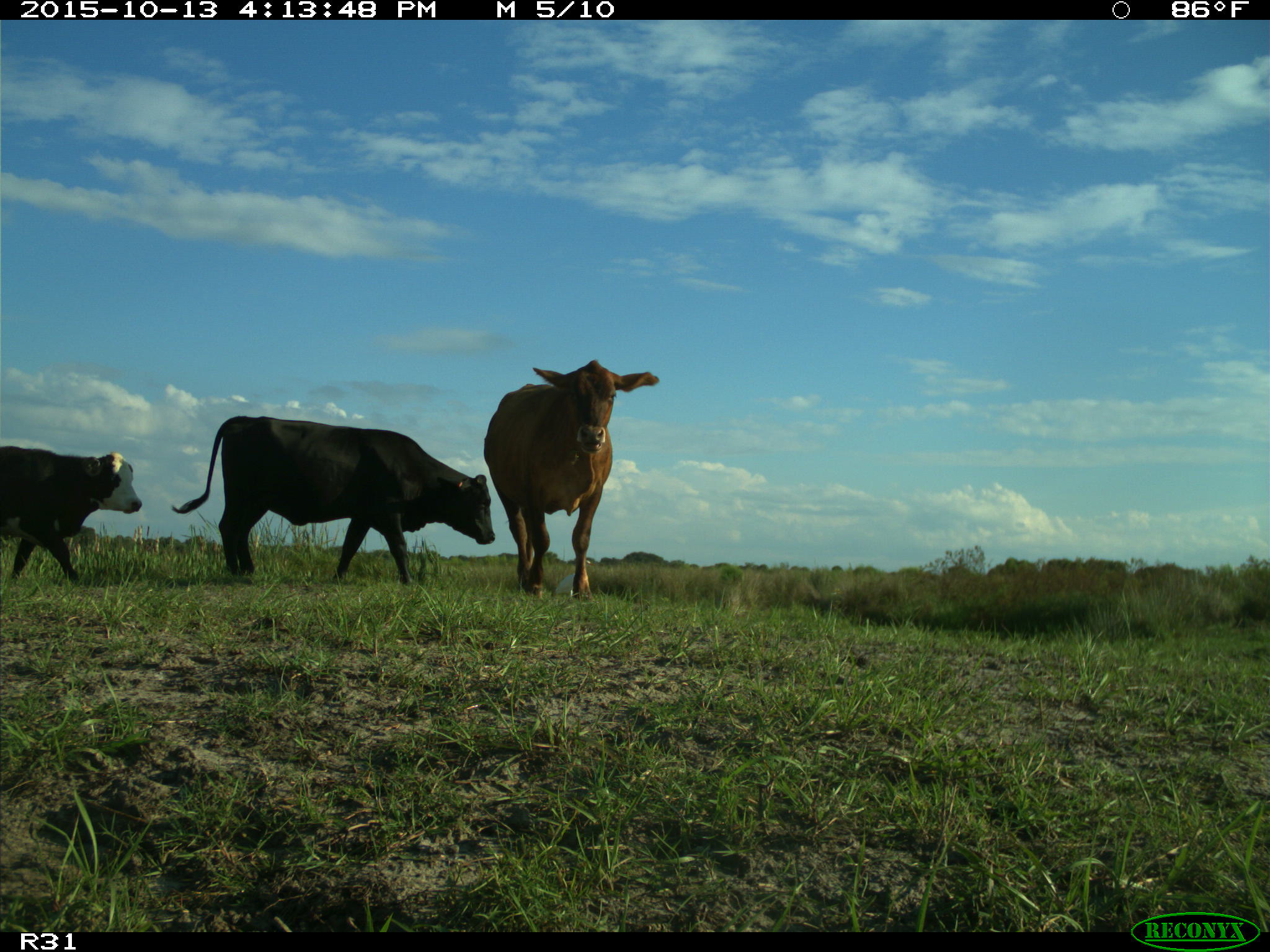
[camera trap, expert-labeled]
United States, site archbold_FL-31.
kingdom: Animalia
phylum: Chordata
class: Mammalia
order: Artiodactyla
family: Bovidae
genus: Bos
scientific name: Bos taurus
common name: domestic cow